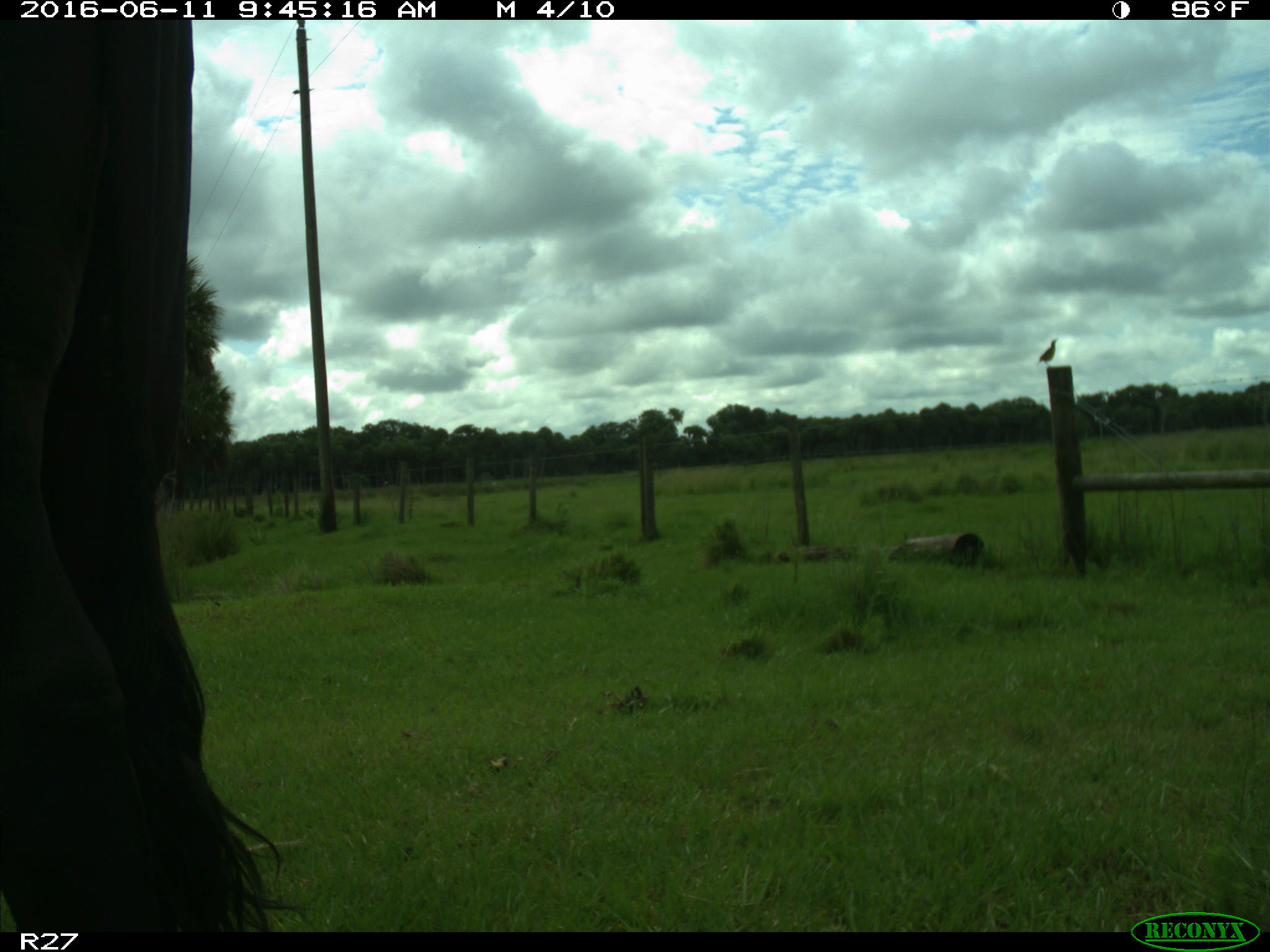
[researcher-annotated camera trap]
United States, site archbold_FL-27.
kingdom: Animalia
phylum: Chordata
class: Mammalia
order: Artiodactyla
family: Bovidae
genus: Bos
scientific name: Bos taurus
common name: domestic cow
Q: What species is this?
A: Bos taurus (domestic cow).